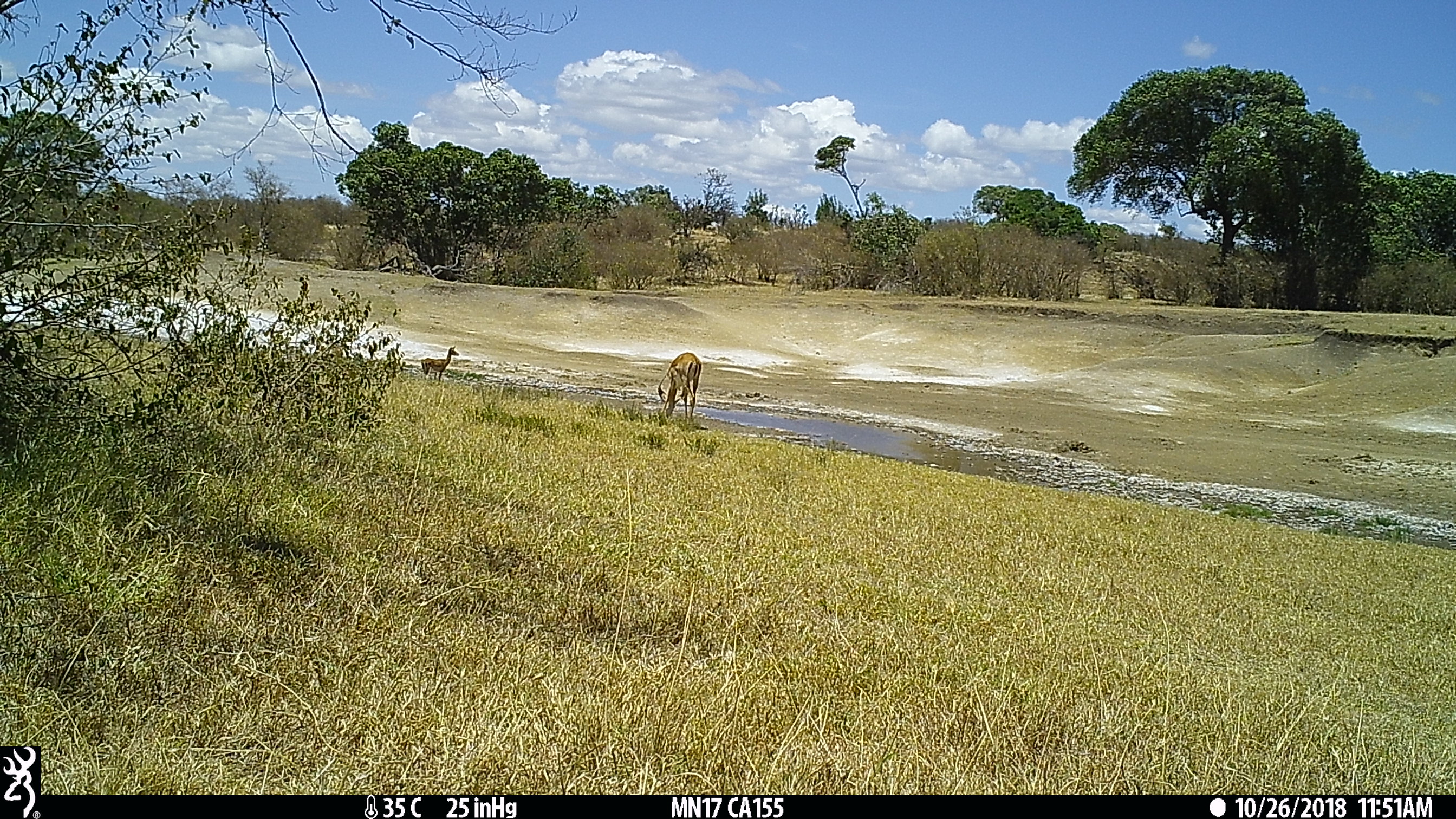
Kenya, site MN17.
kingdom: Animalia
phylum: Chordata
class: Mammalia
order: Artiodactyla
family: Bovidae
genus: Aepyceros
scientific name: Aepyceros melampus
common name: impala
Impala (Aepyceros melampus).